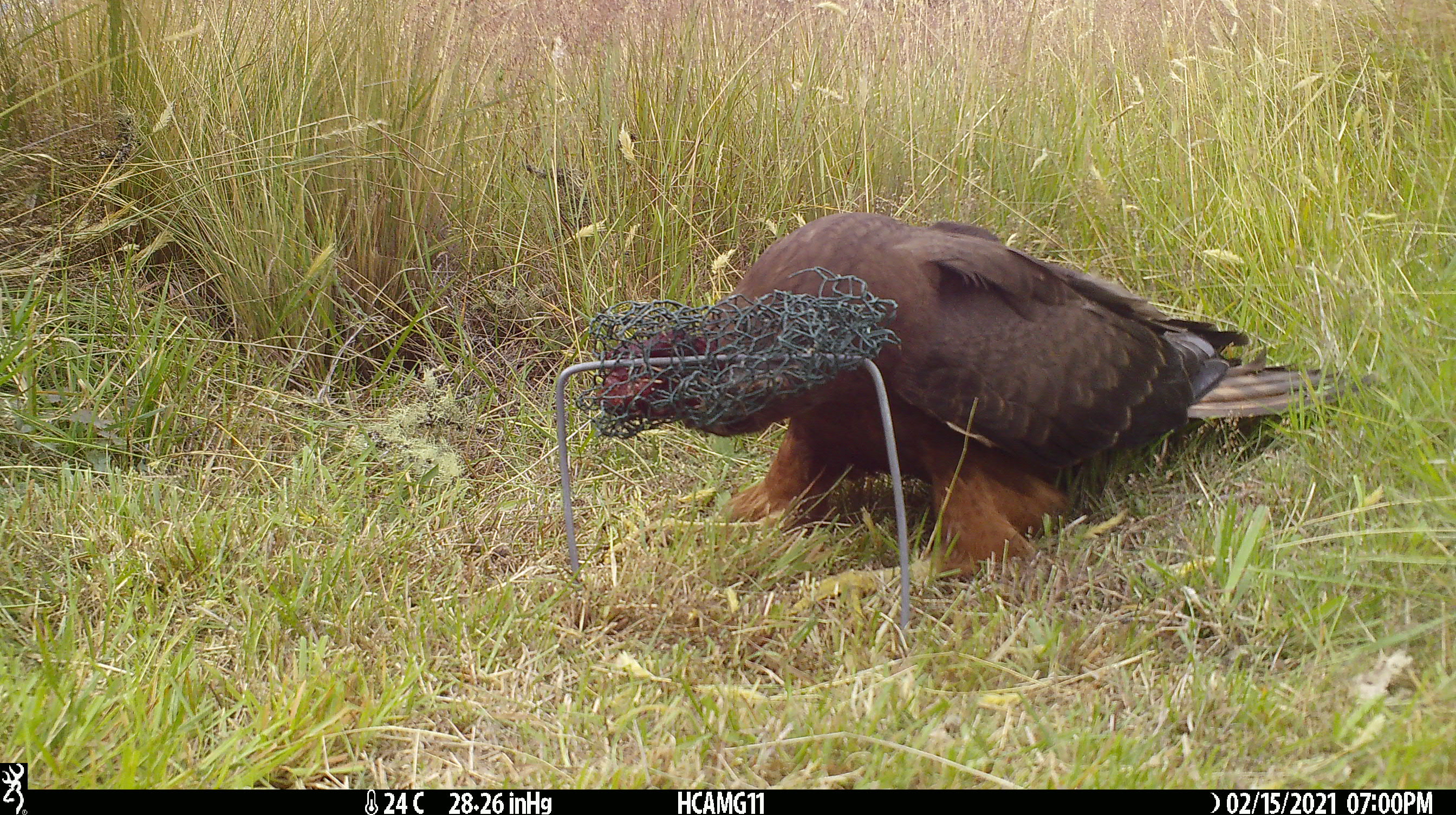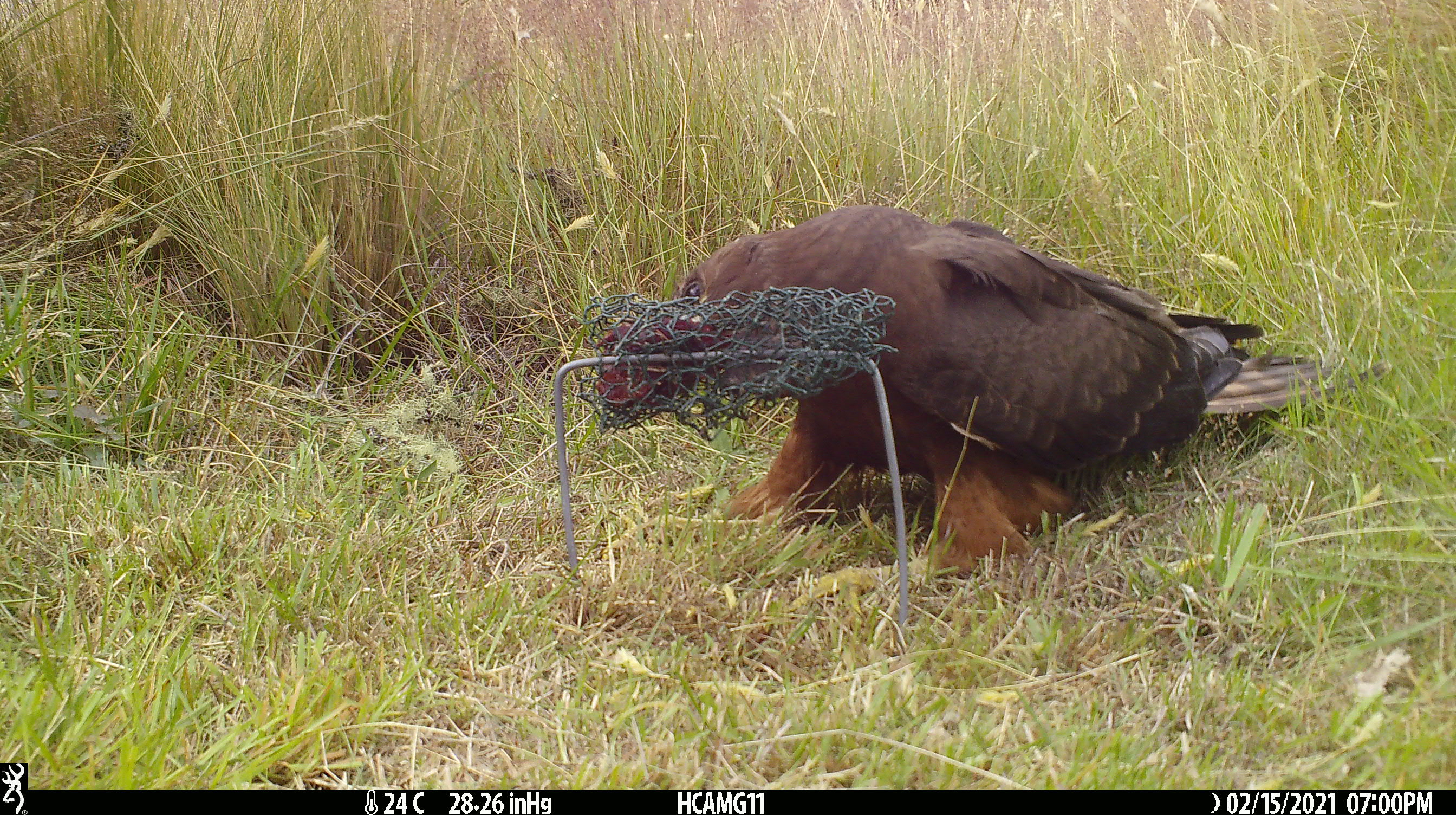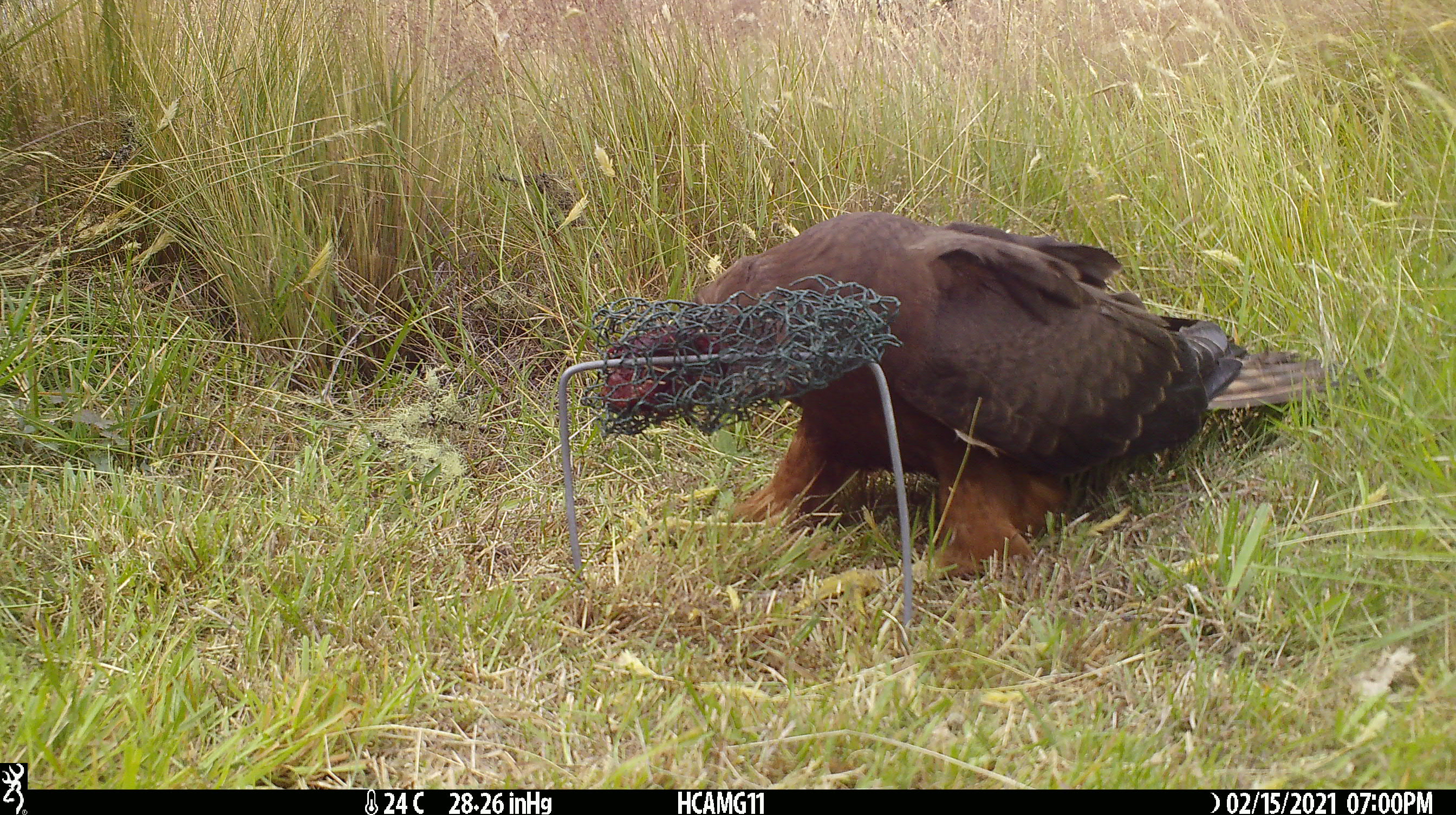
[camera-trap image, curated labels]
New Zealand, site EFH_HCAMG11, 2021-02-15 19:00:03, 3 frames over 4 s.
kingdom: Animalia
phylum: Chordata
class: Aves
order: Accipitriformes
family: Accipitridae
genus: Circus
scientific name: Circus approximans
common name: swamp harrier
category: harrier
Harrier (swamp harrier) (Circus approximans).